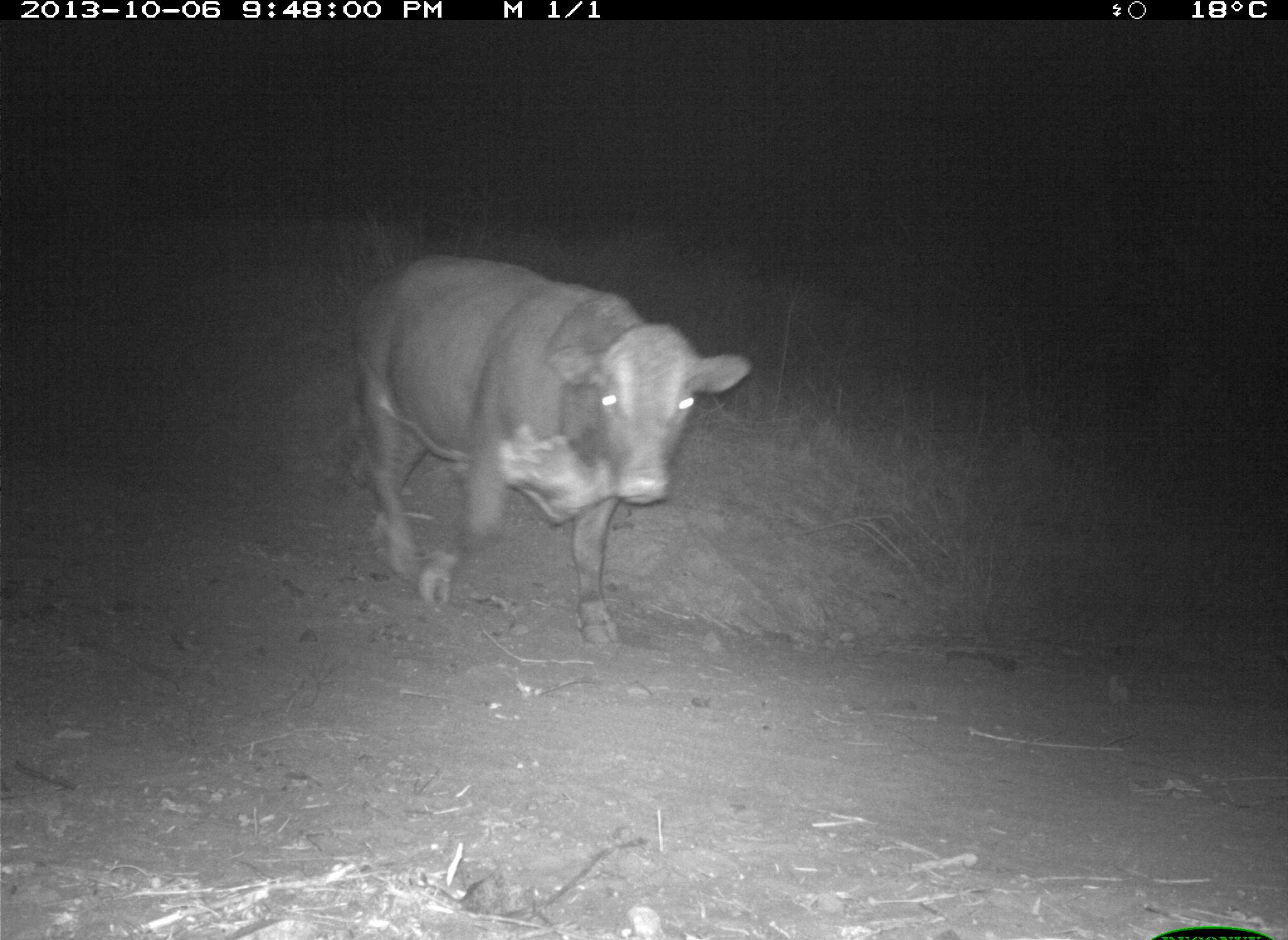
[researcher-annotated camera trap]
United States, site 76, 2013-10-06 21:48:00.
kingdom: Animalia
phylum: Chordata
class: Mammalia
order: Artiodactyla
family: Bovidae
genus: Bos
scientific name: Bos taurus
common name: cow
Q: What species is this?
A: Cow (Bos taurus).